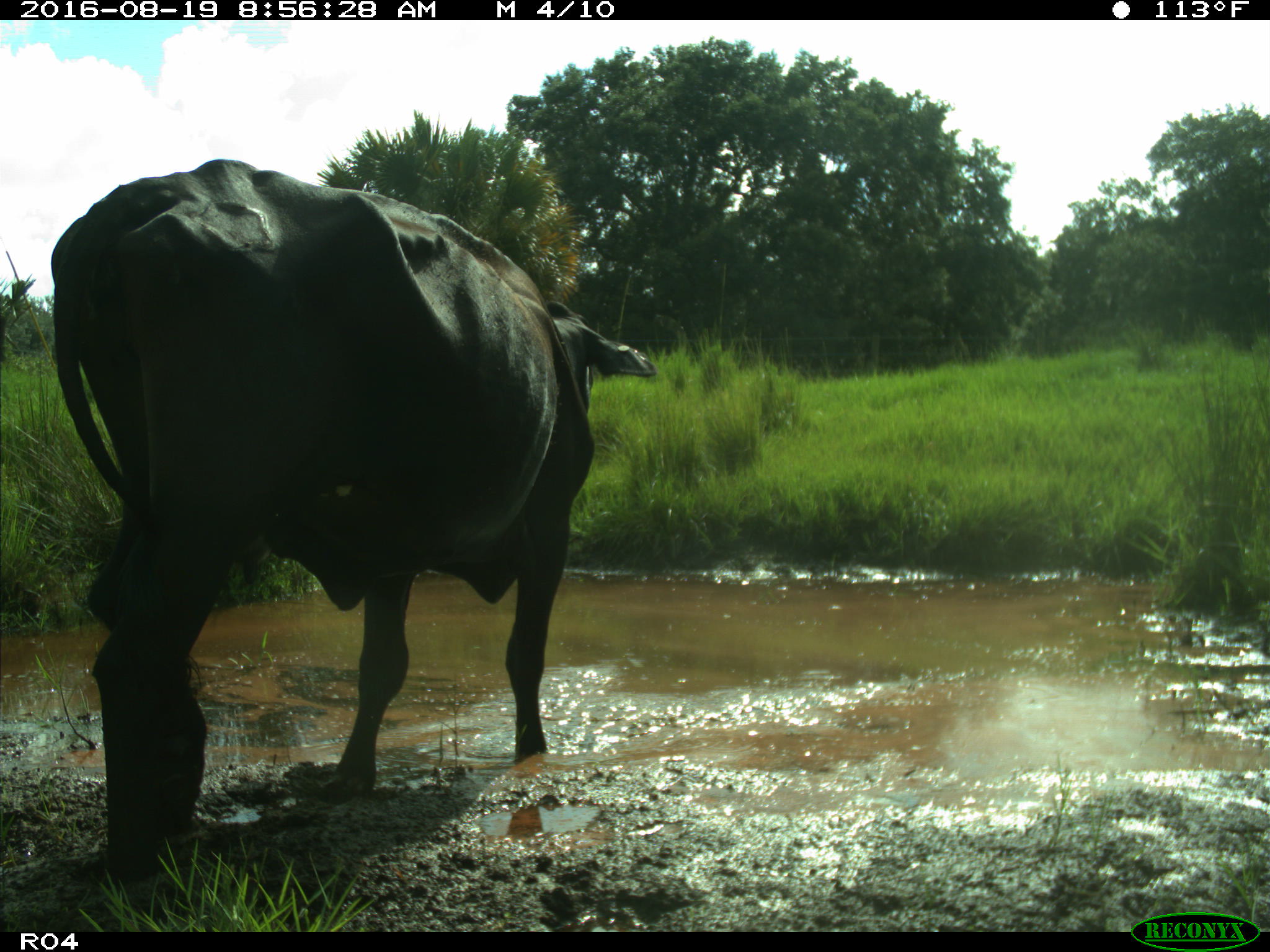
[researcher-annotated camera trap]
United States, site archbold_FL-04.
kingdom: Animalia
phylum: Chordata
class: Mammalia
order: Artiodactyla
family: Bovidae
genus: Bos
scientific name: Bos taurus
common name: domestic cow